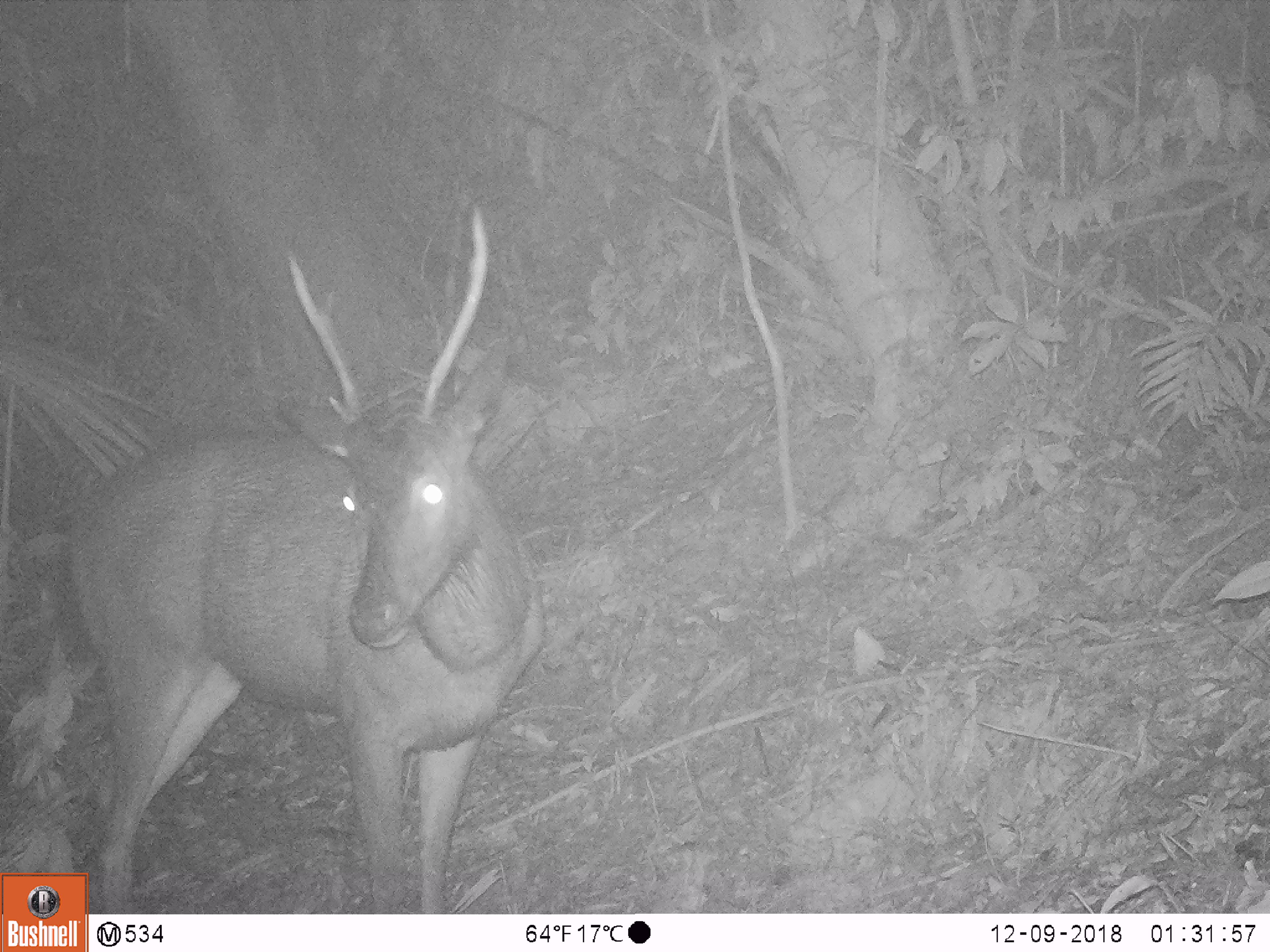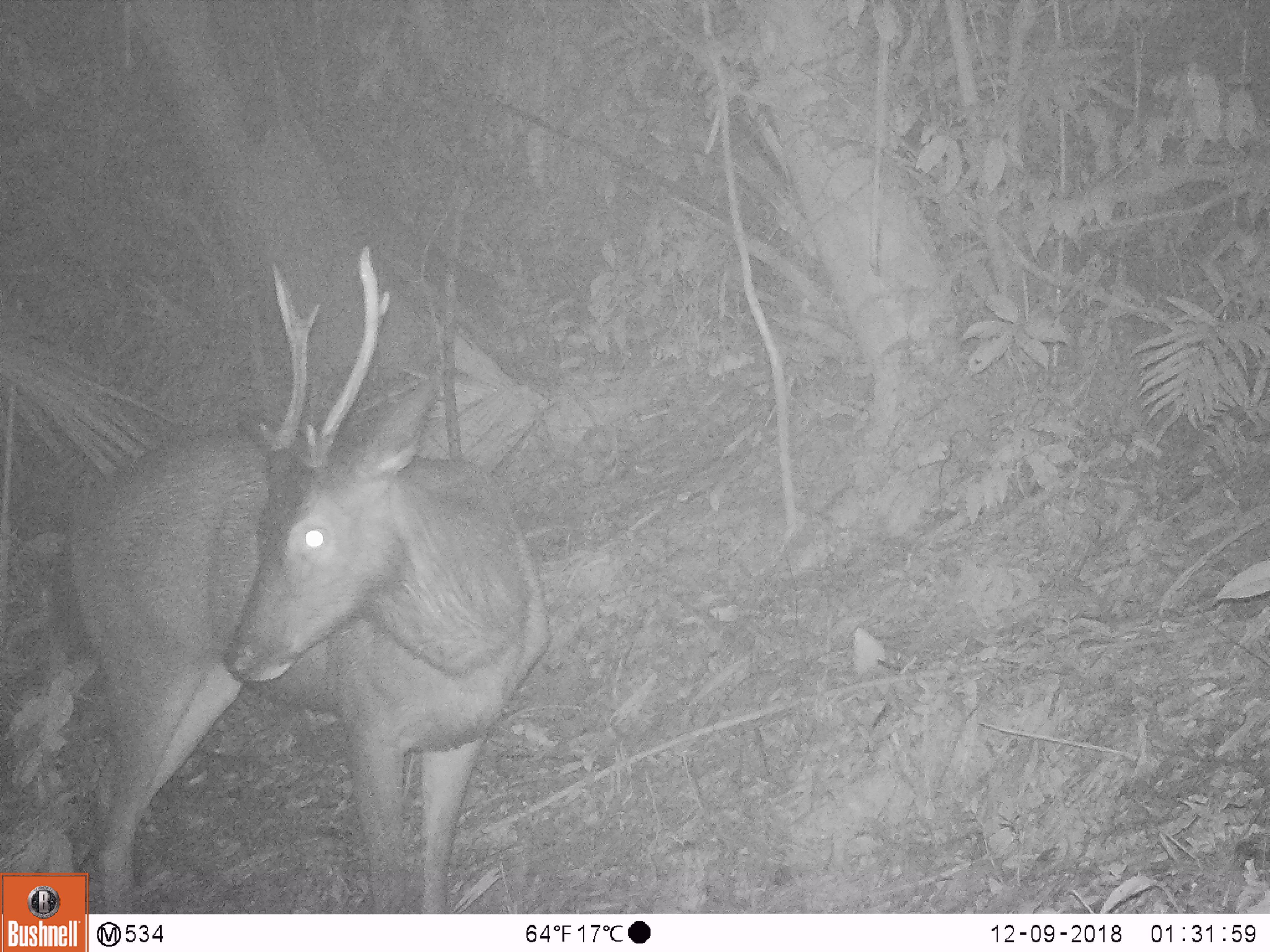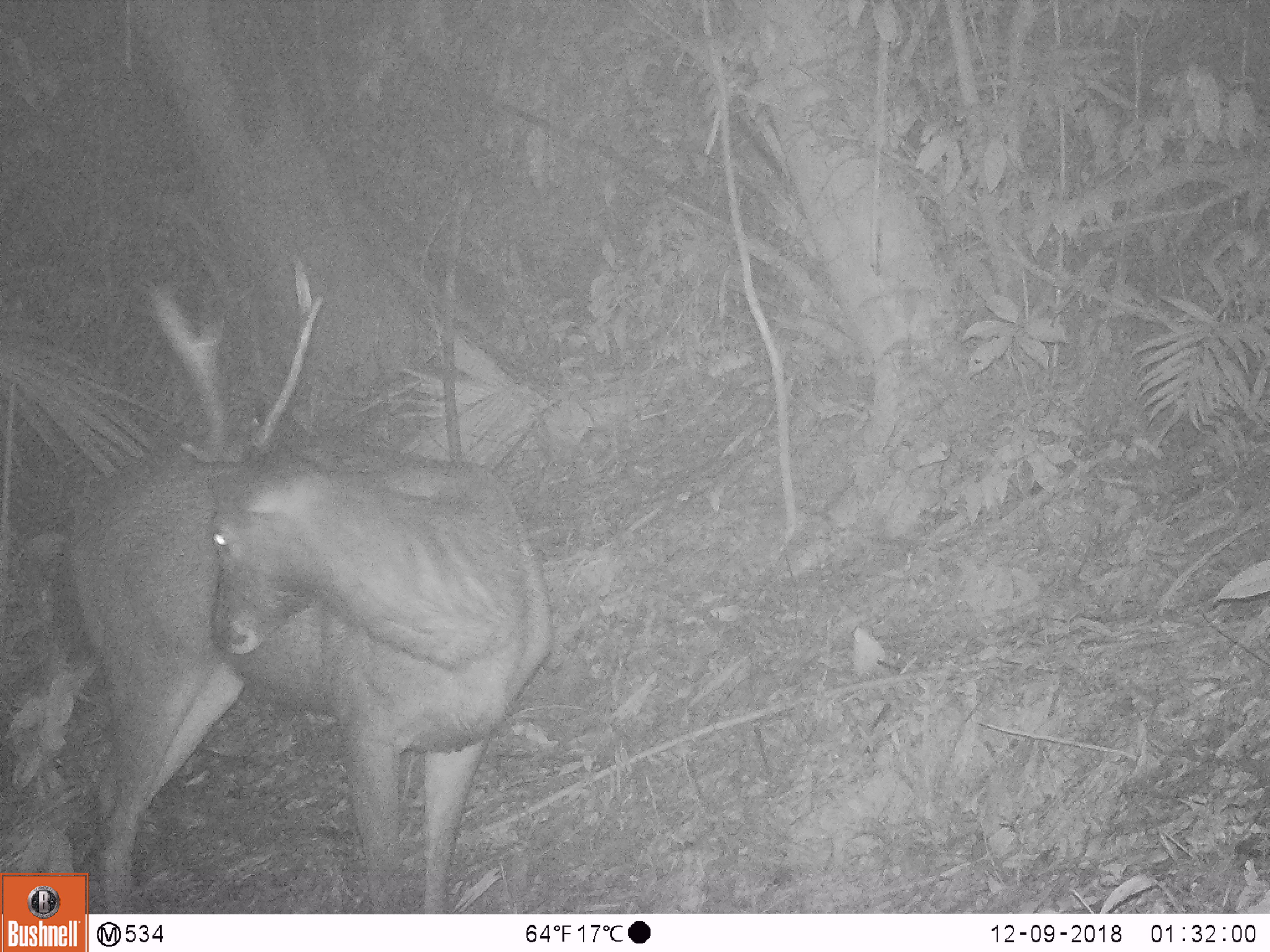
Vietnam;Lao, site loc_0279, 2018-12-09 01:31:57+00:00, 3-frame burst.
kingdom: Animalia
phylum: Chordata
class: Mammalia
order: Artiodactyla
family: Cervidae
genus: Rusa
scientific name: Rusa unicolor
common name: sambar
Sambar (Rusa unicolor). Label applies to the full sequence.